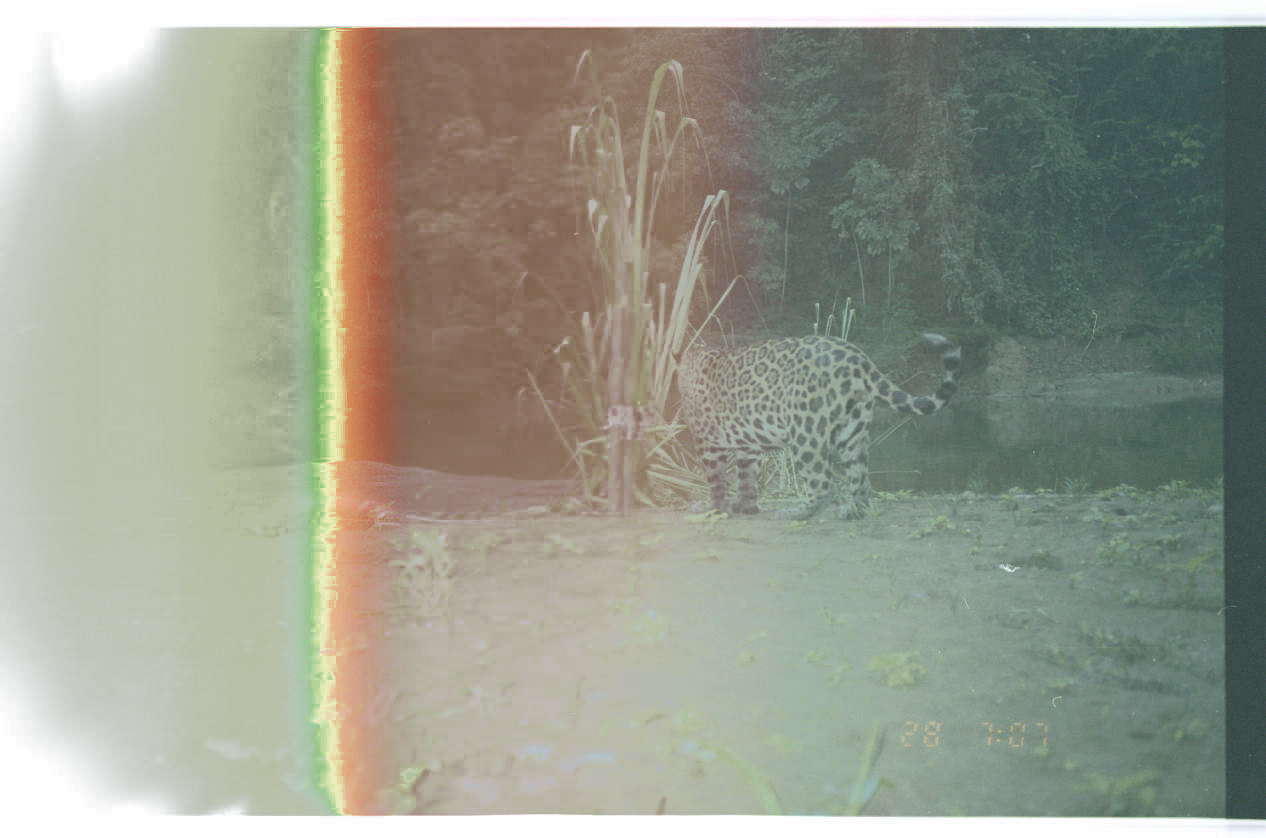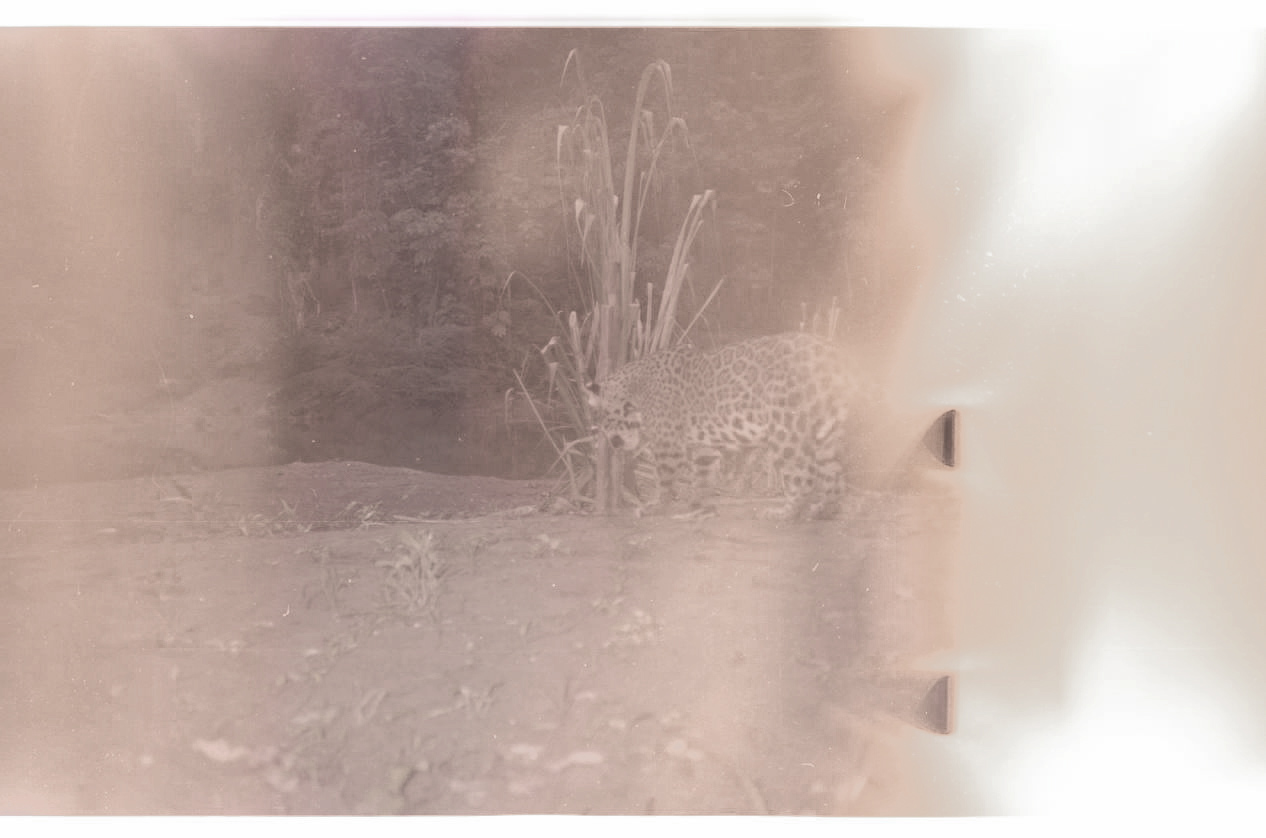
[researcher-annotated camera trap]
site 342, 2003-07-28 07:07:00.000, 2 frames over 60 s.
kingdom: Animalia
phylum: Chordata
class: Mammalia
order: Carnivora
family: Felidae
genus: Panthera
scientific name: Panthera onca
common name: jaguar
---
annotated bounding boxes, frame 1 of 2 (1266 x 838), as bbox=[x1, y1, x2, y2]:
panthera onca: bbox=[672, 334, 961, 521]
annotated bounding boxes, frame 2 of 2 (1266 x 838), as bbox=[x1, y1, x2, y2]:
panthera onca: bbox=[583, 332, 858, 525]